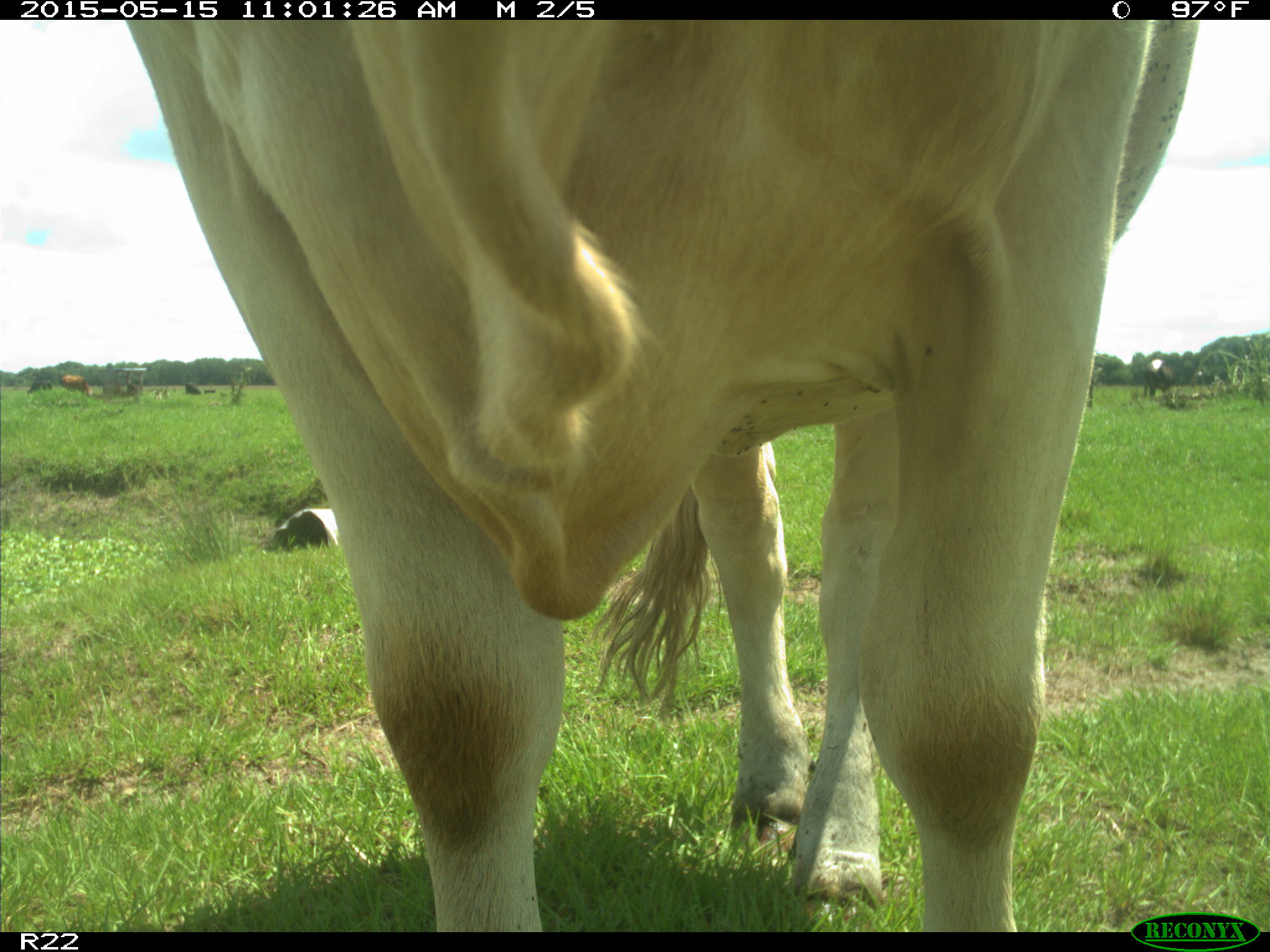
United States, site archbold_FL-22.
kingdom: Animalia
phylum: Chordata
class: Mammalia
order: Artiodactyla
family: Bovidae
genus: Bos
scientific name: Bos taurus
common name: domestic cow